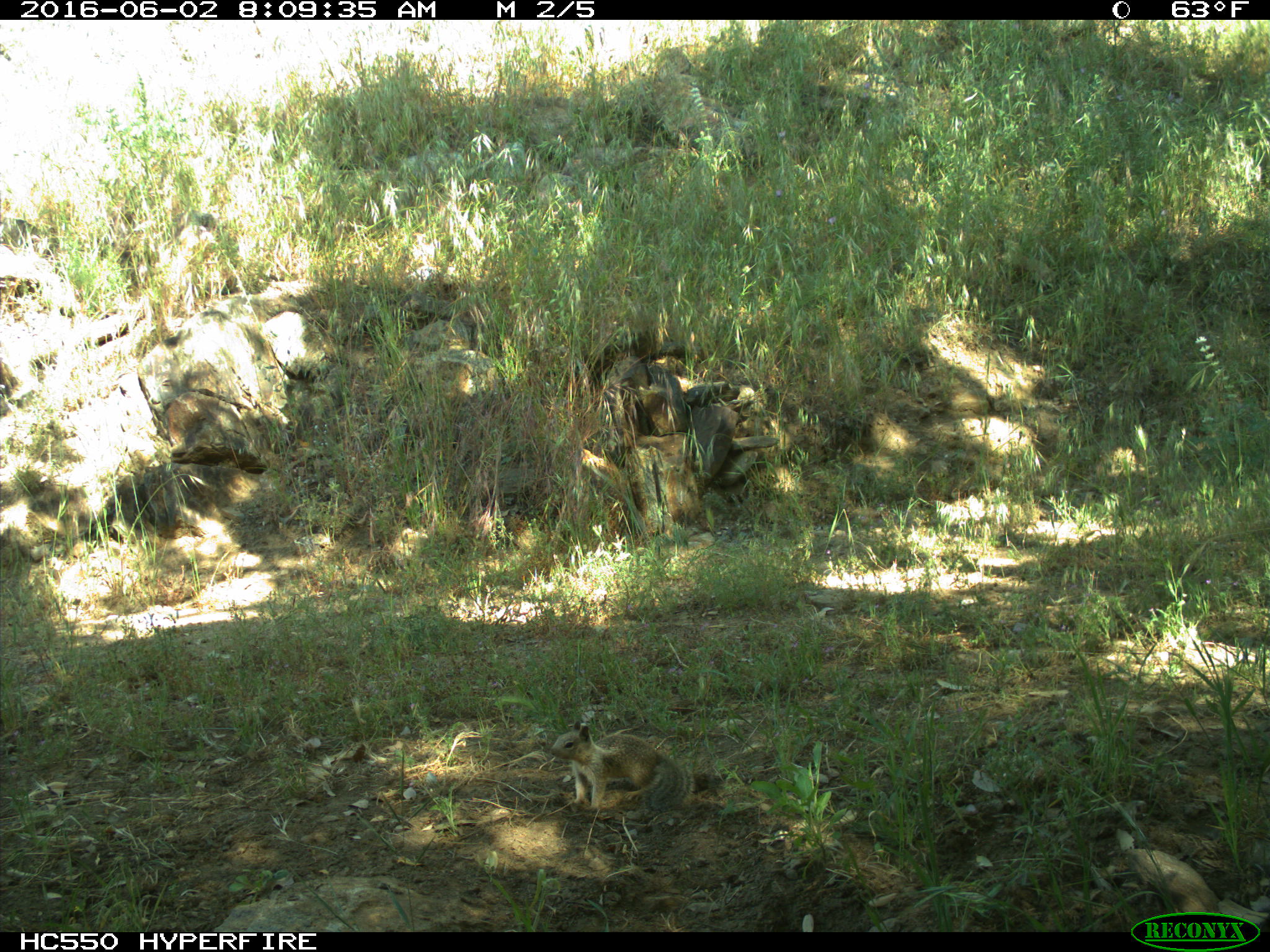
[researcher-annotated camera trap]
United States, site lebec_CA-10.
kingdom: Animalia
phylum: Chordata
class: Mammalia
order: Rodentia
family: Sciuridae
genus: Otospermophilus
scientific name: Otospermophilus beecheyi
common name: california ground squirrel